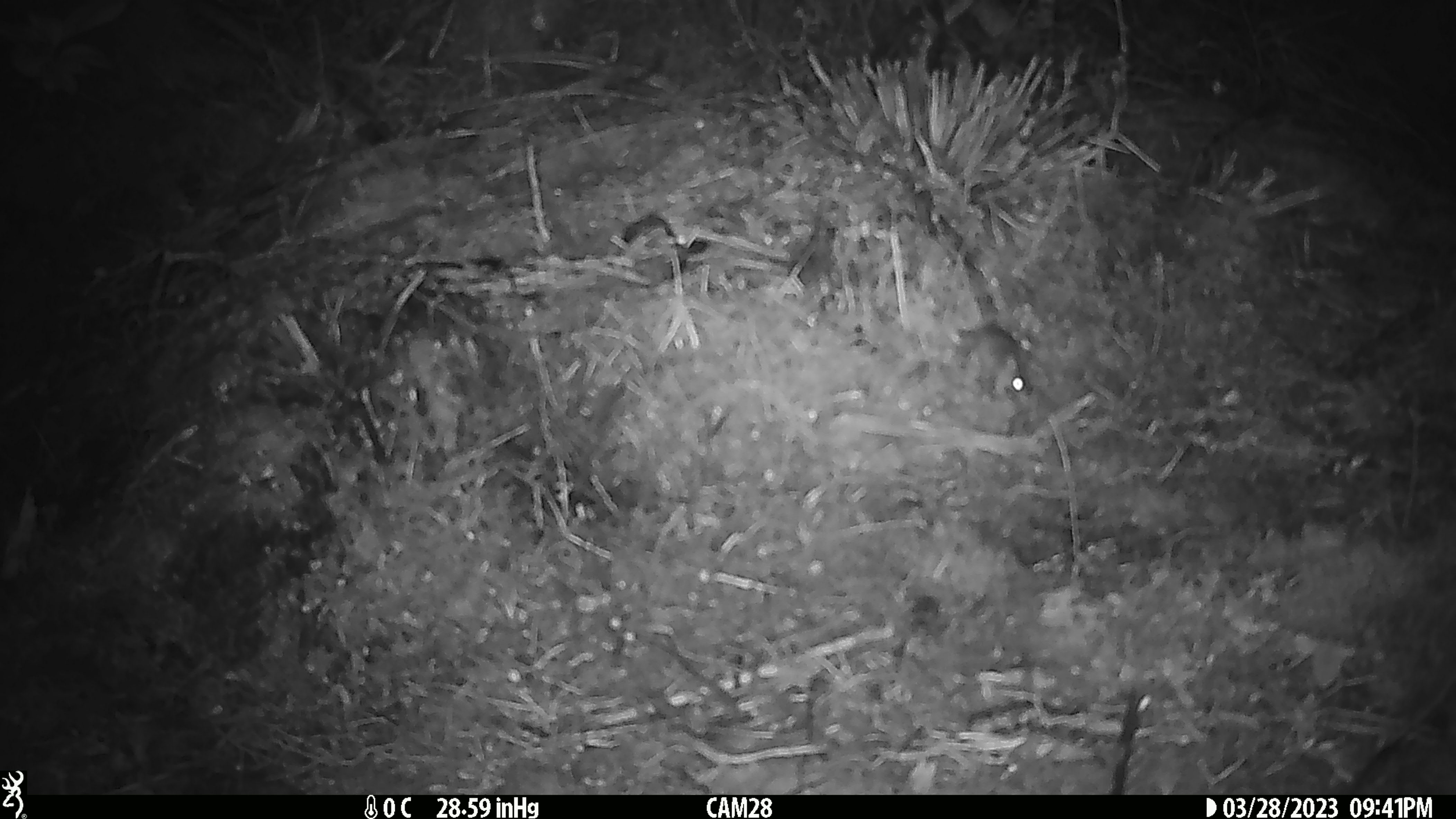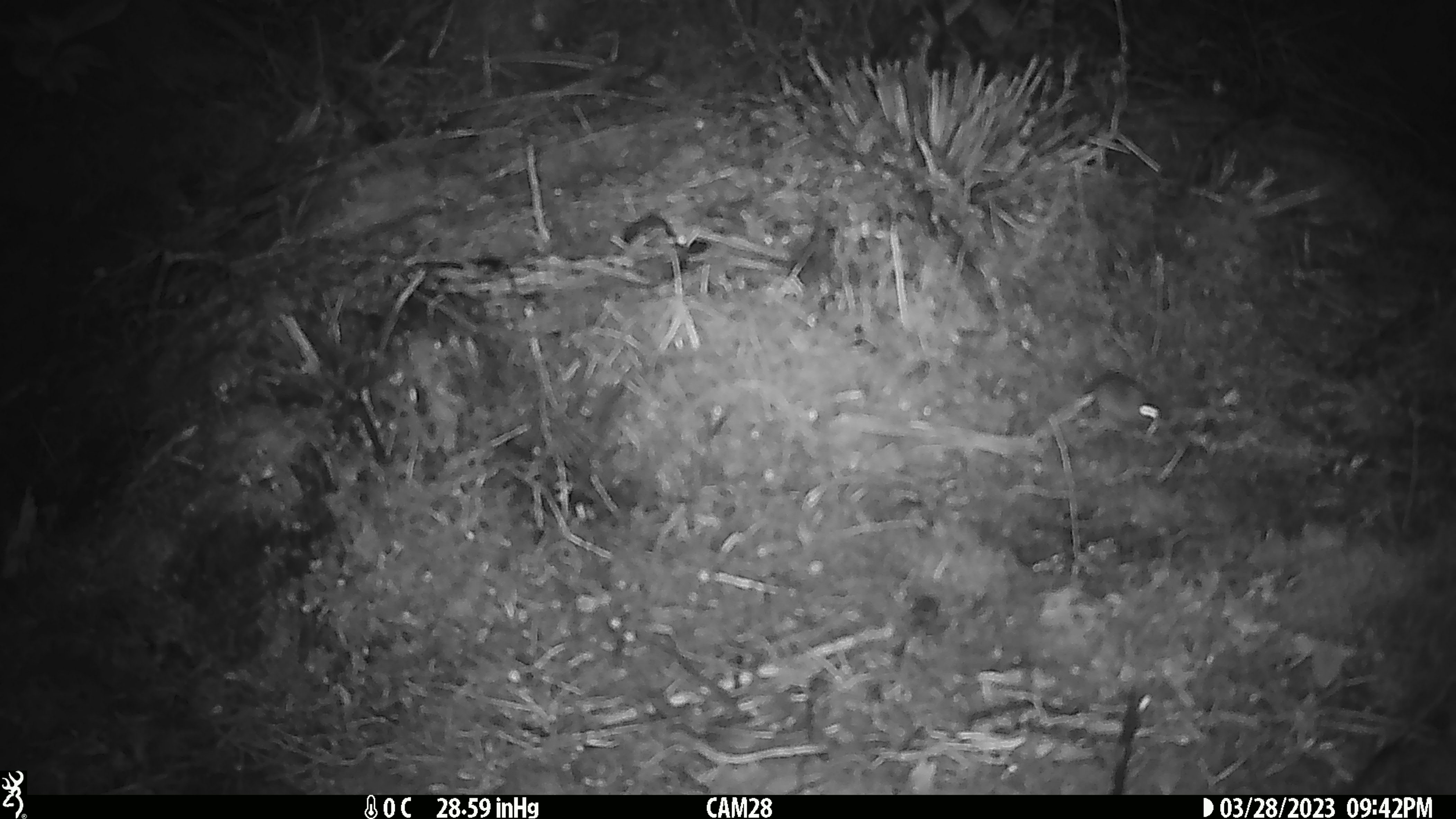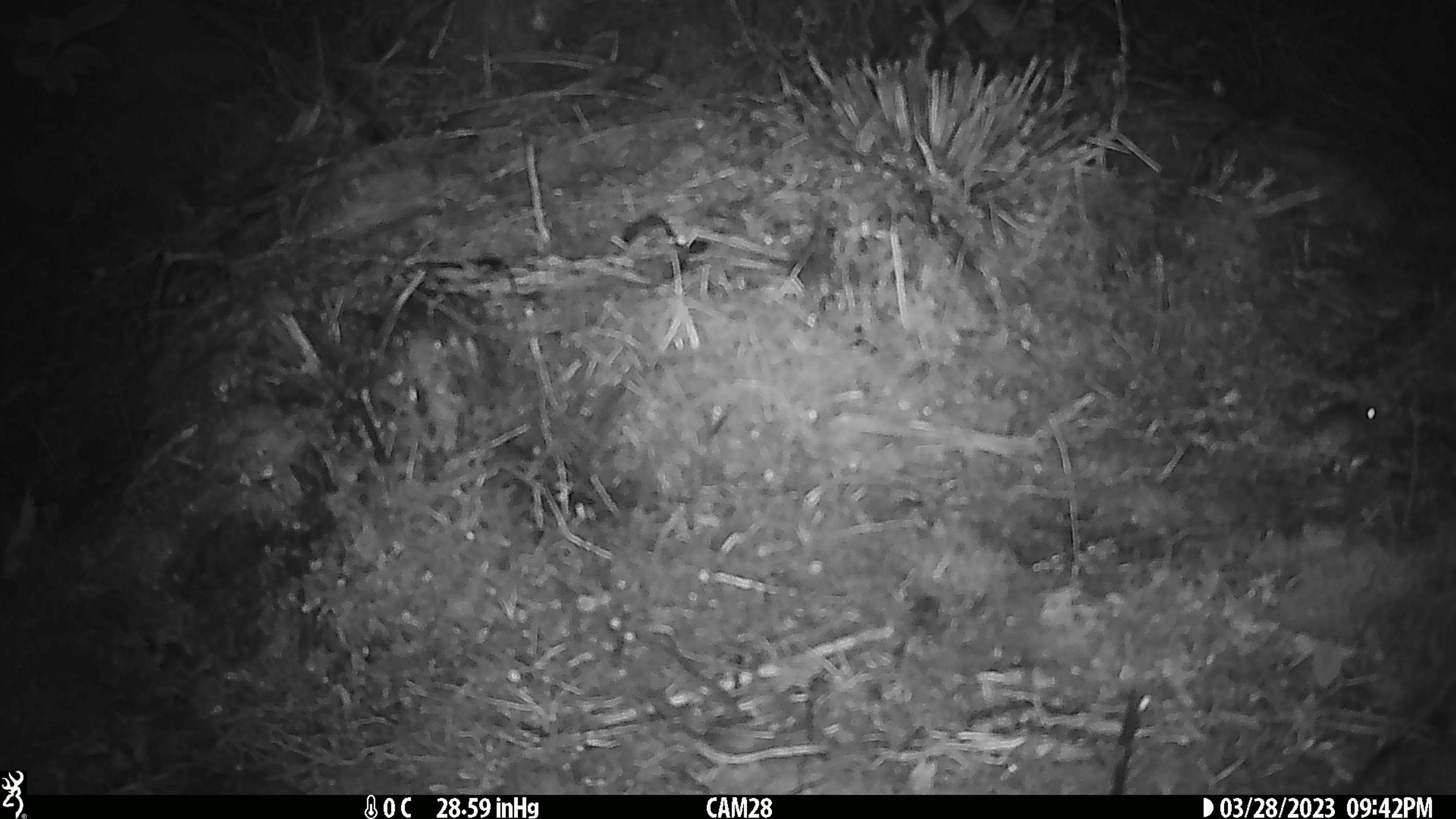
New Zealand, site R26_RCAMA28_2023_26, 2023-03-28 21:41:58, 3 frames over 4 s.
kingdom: Animalia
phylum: Chordata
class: Mammalia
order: Rodentia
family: Muridae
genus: Mus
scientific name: Mus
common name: mouse